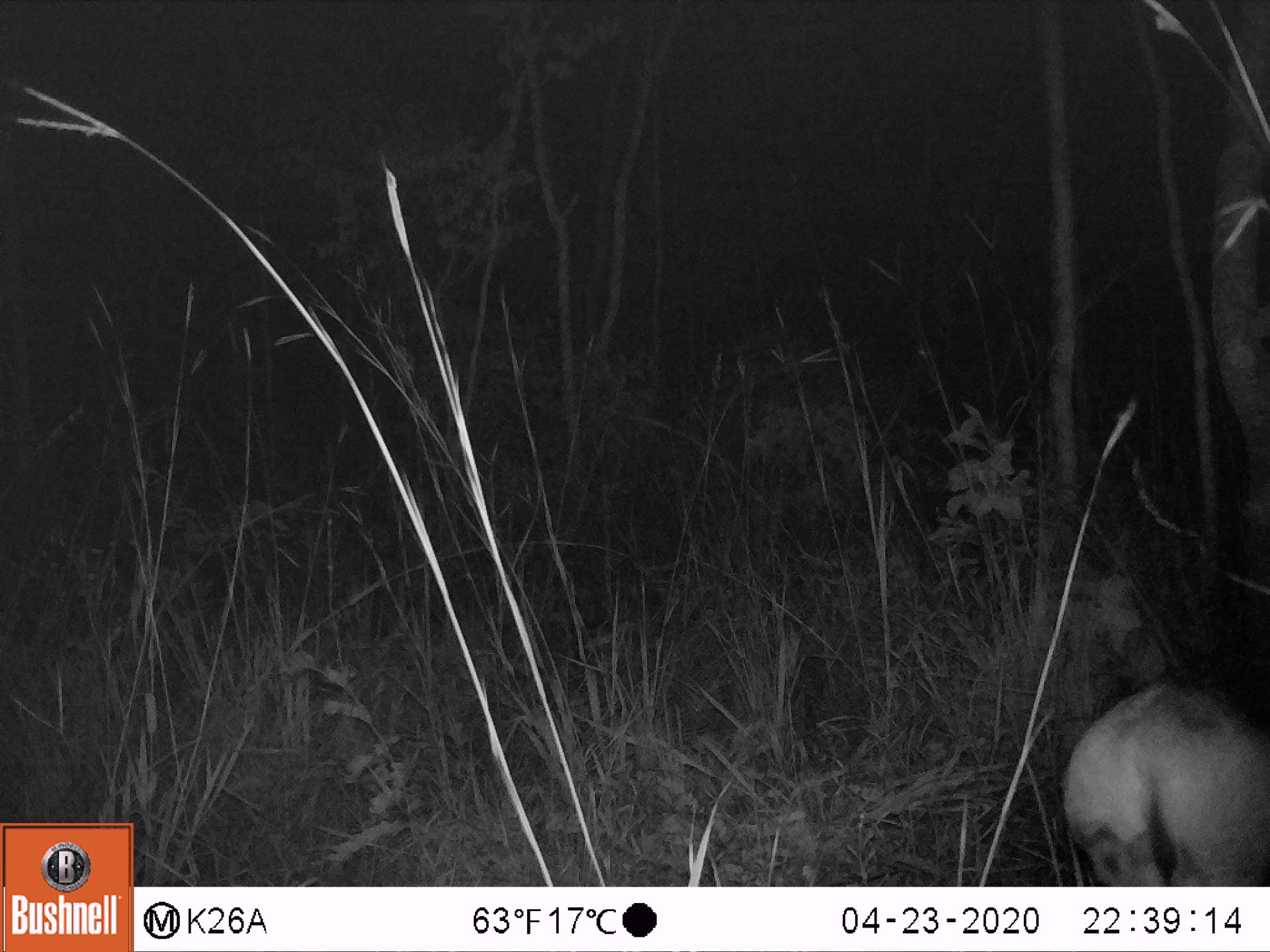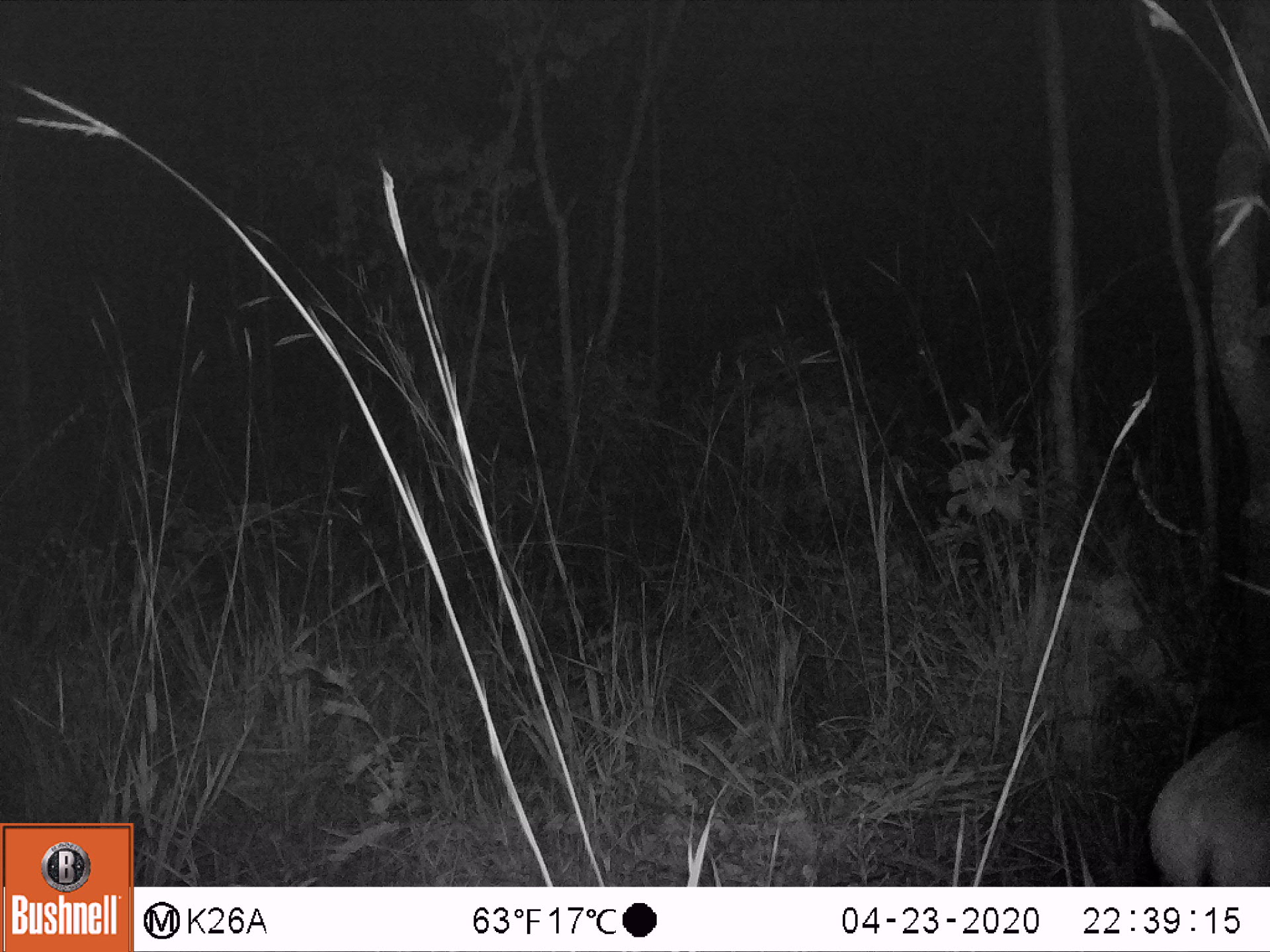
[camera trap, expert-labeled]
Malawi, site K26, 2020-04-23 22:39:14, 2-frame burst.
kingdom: Animalia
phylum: Chordata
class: Mammalia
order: Artiodactyla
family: Bovidae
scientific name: Antilopinae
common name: small antelope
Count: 1.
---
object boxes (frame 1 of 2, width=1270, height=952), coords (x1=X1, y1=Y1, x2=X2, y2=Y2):
small antelope: (x1=1058, y1=671, x2=1264, y2=883)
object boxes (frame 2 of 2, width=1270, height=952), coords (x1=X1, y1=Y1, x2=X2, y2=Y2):
small antelope: (x1=1144, y1=710, x2=1264, y2=880)